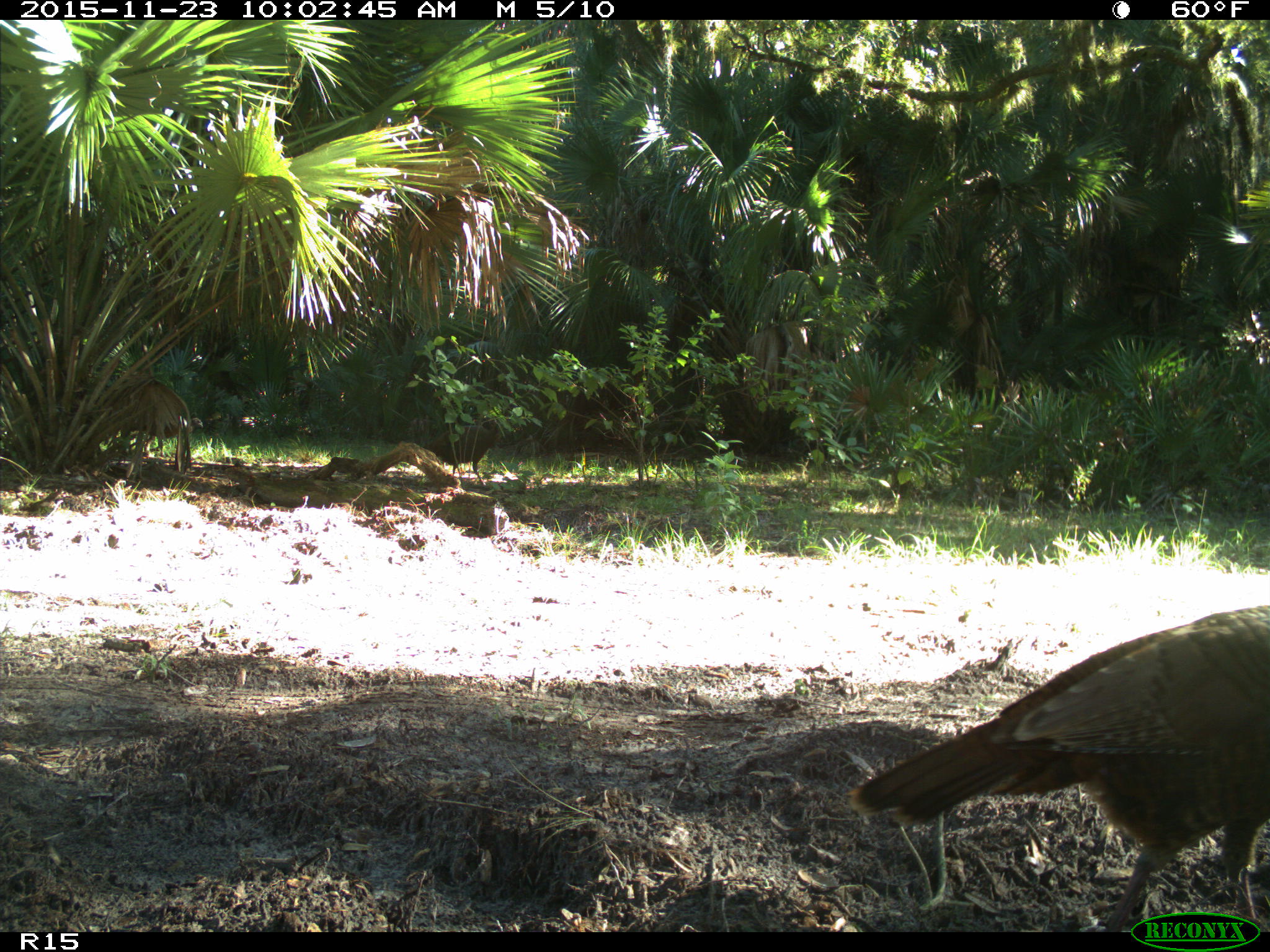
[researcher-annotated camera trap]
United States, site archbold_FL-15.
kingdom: Animalia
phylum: Chordata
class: Aves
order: Galliformes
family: Phasianidae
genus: Meleagris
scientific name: Meleagris gallopavo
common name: wild turkey